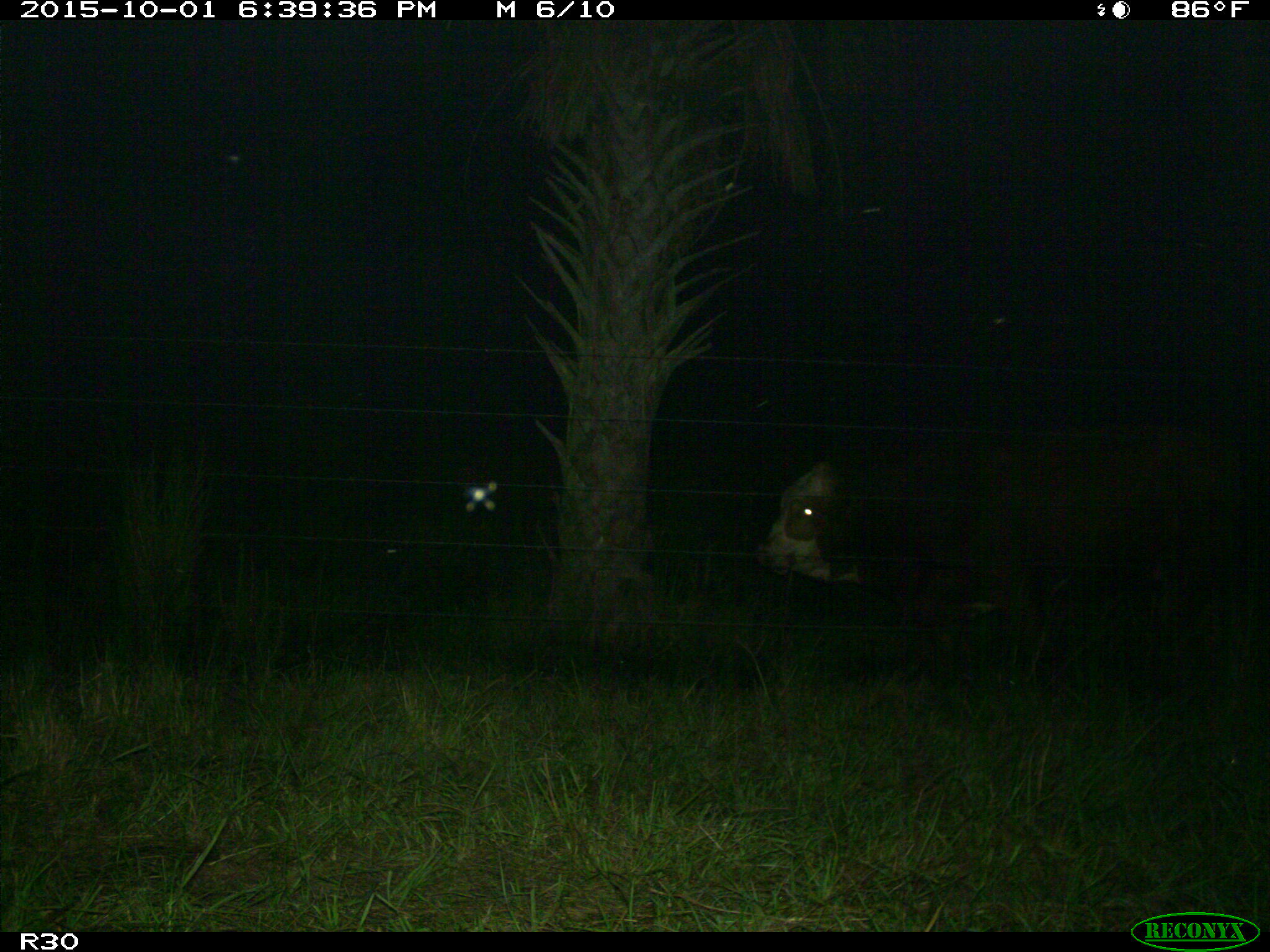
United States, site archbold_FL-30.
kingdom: Animalia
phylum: Chordata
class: Mammalia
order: Artiodactyla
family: Bovidae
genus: Bos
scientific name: Bos taurus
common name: domestic cow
Bos taurus (domestic cow).